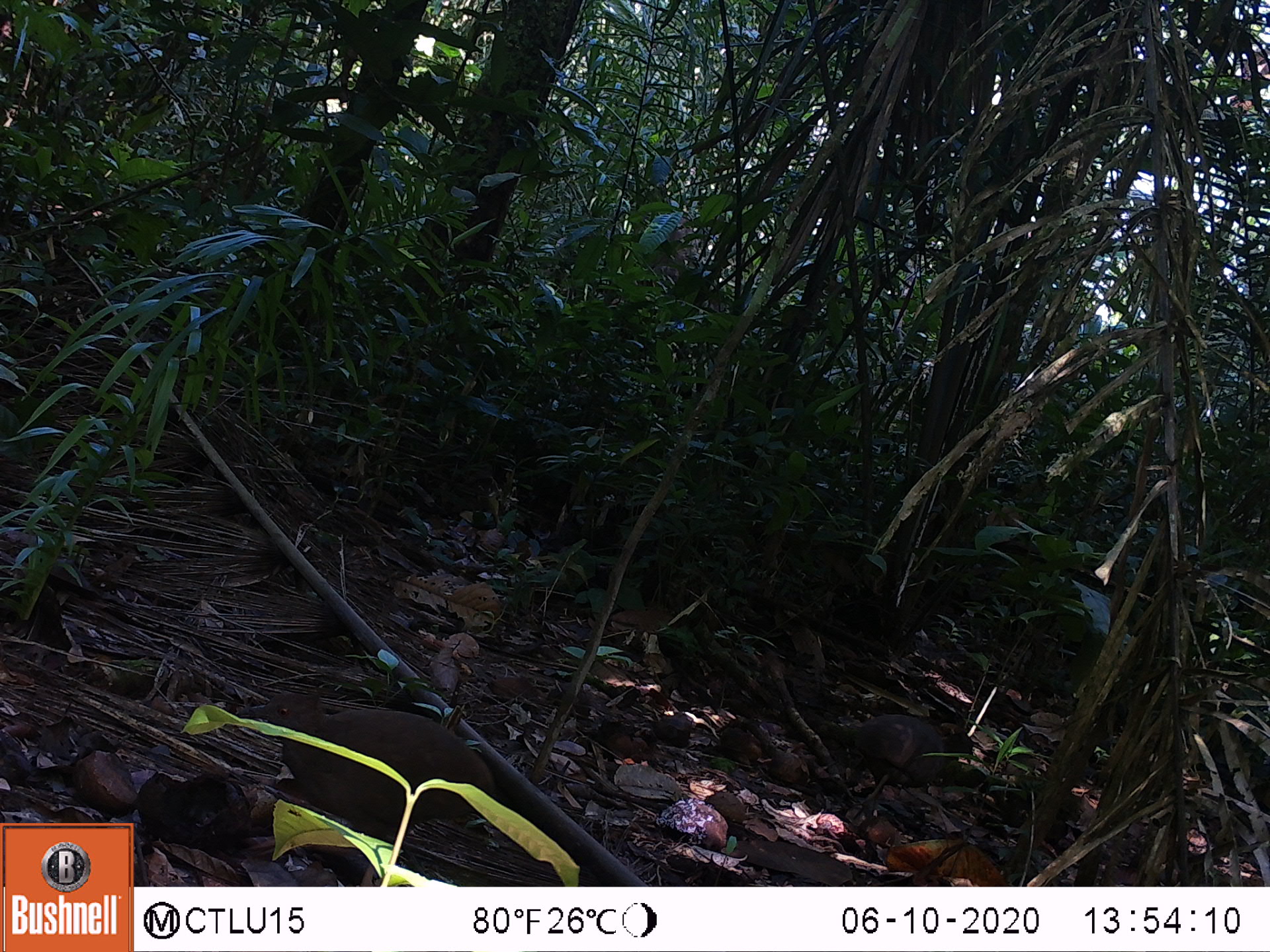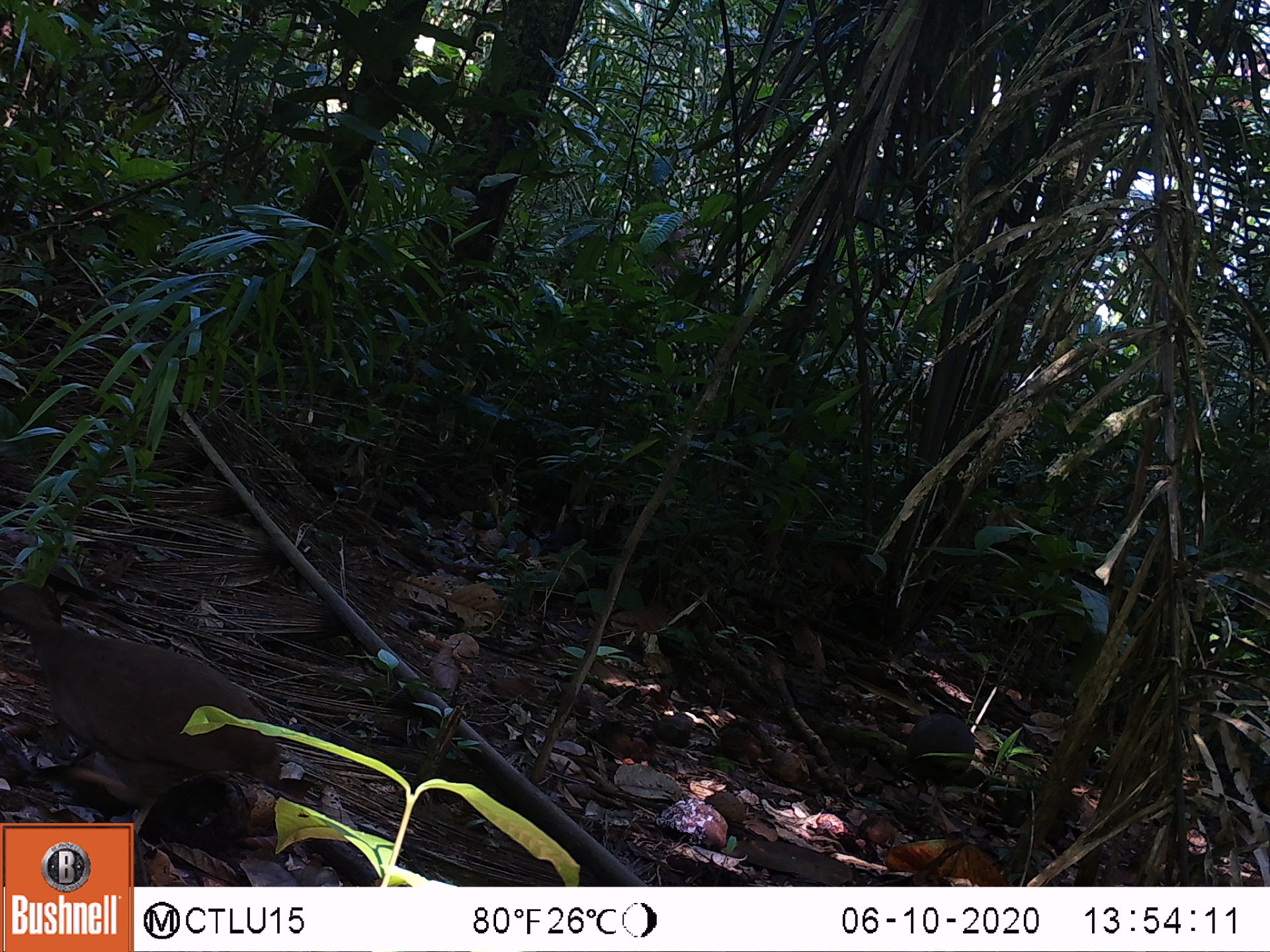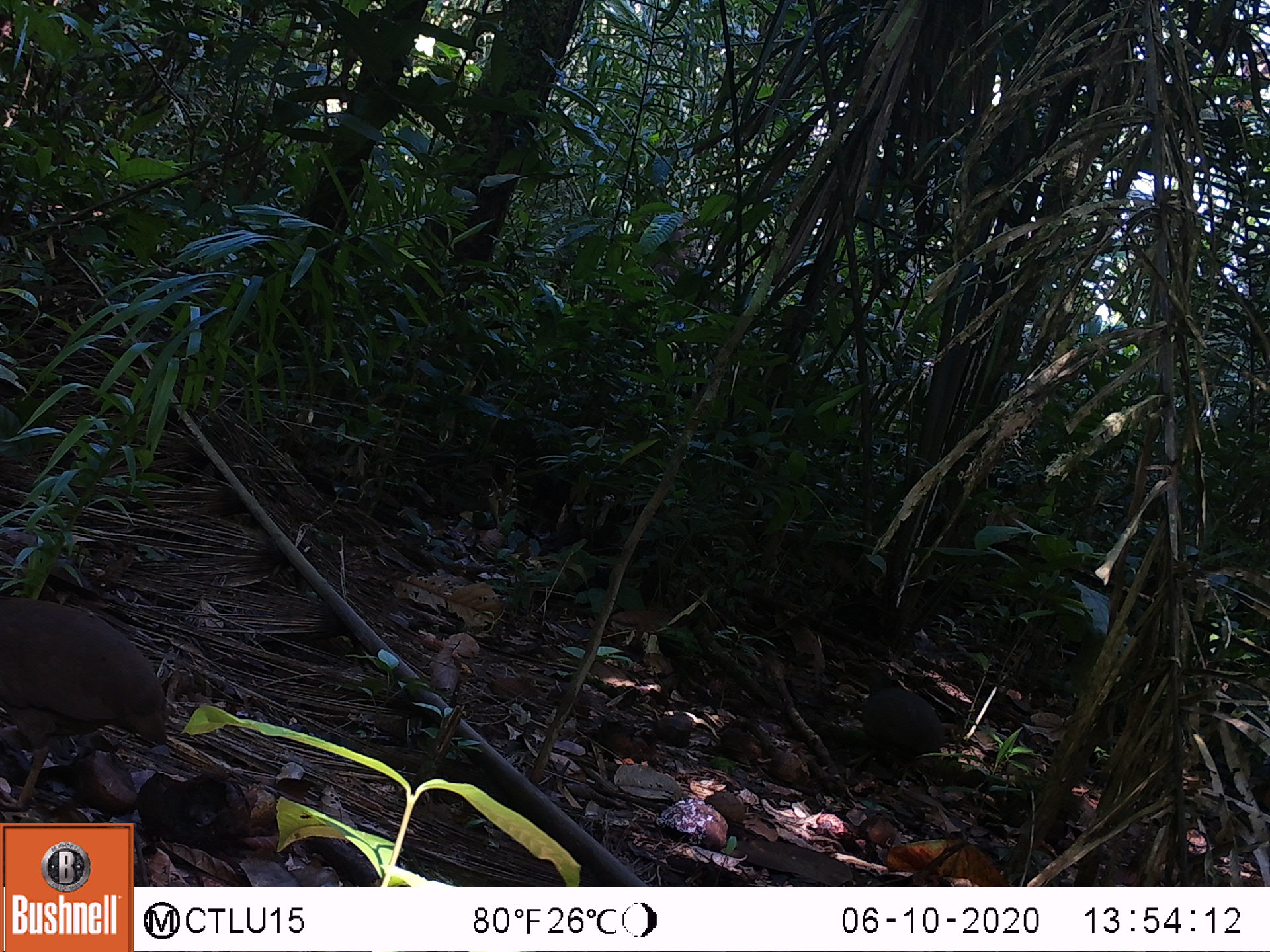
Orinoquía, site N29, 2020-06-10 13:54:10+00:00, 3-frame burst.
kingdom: Animalia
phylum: Chordata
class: Aves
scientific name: Aves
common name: bird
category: unknown bird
Unknown bird (bird) (Aves).